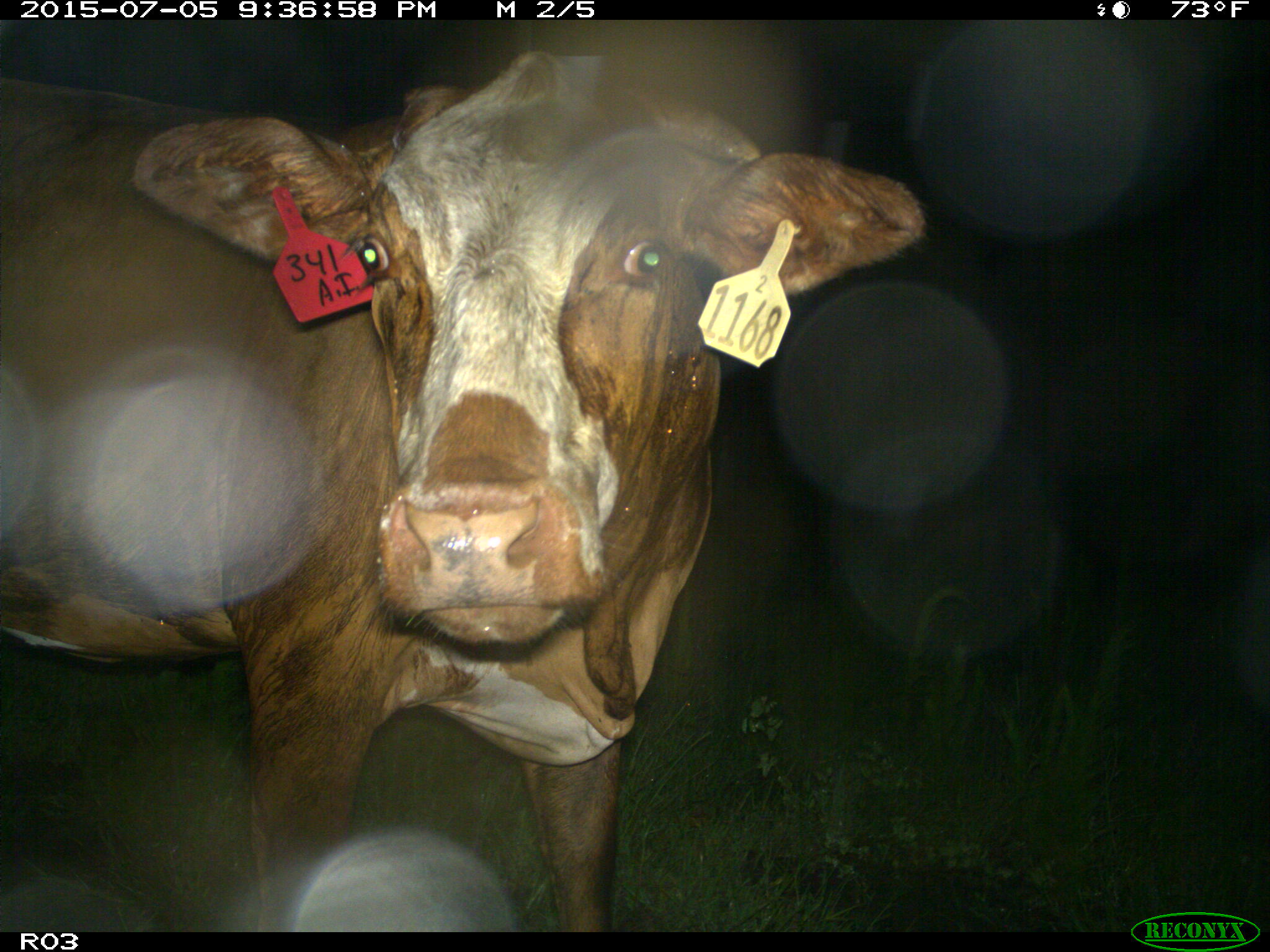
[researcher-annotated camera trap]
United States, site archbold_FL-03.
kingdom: Animalia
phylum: Chordata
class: Mammalia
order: Artiodactyla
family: Bovidae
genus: Bos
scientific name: Bos taurus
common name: domestic cow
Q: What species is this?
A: Bos taurus (domestic cow).